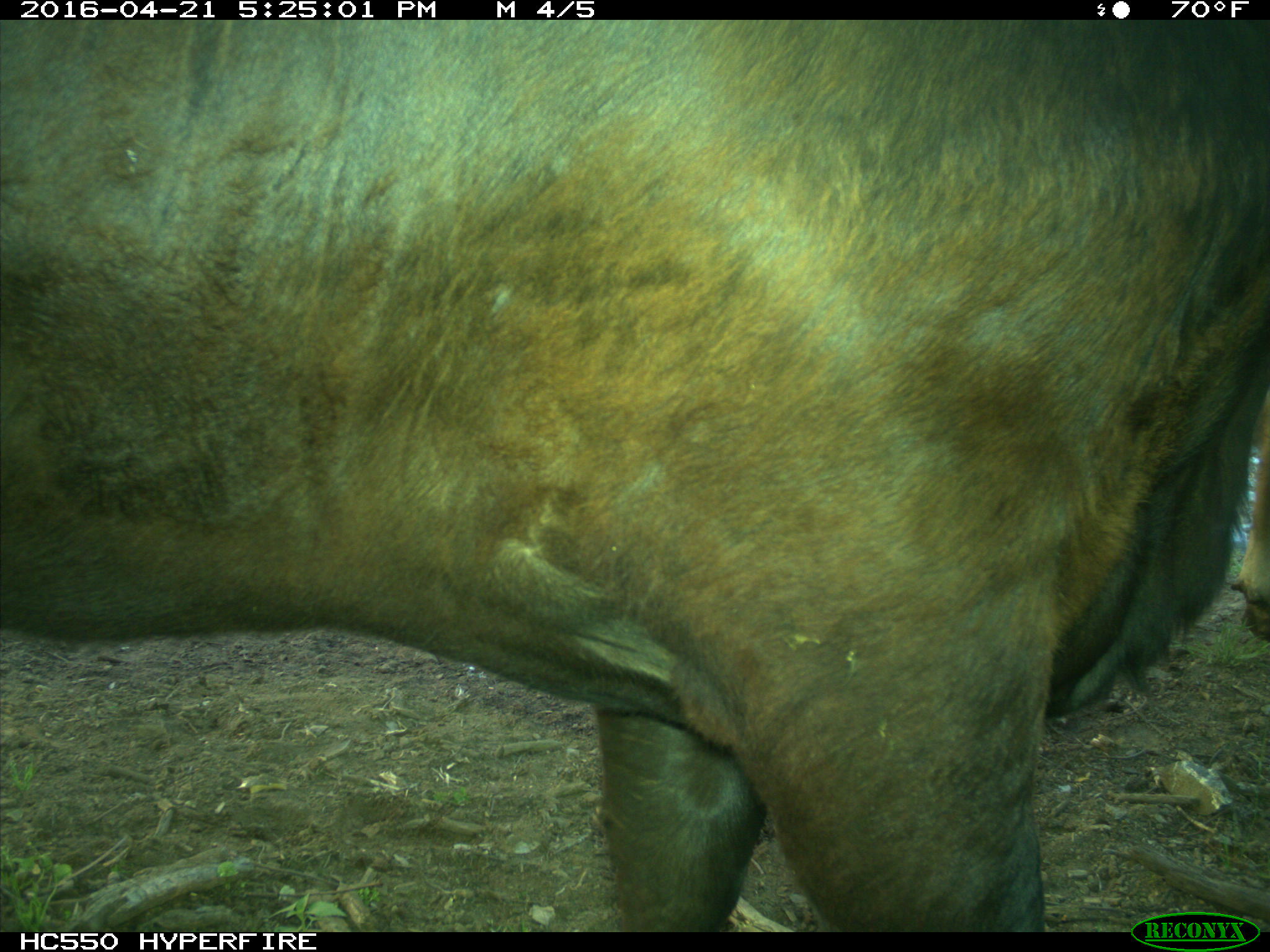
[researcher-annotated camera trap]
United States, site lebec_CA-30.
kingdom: Animalia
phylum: Chordata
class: Mammalia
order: Artiodactyla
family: Bovidae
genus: Bos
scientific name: Bos taurus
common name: domestic cow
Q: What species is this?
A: Bos taurus (domestic cow).